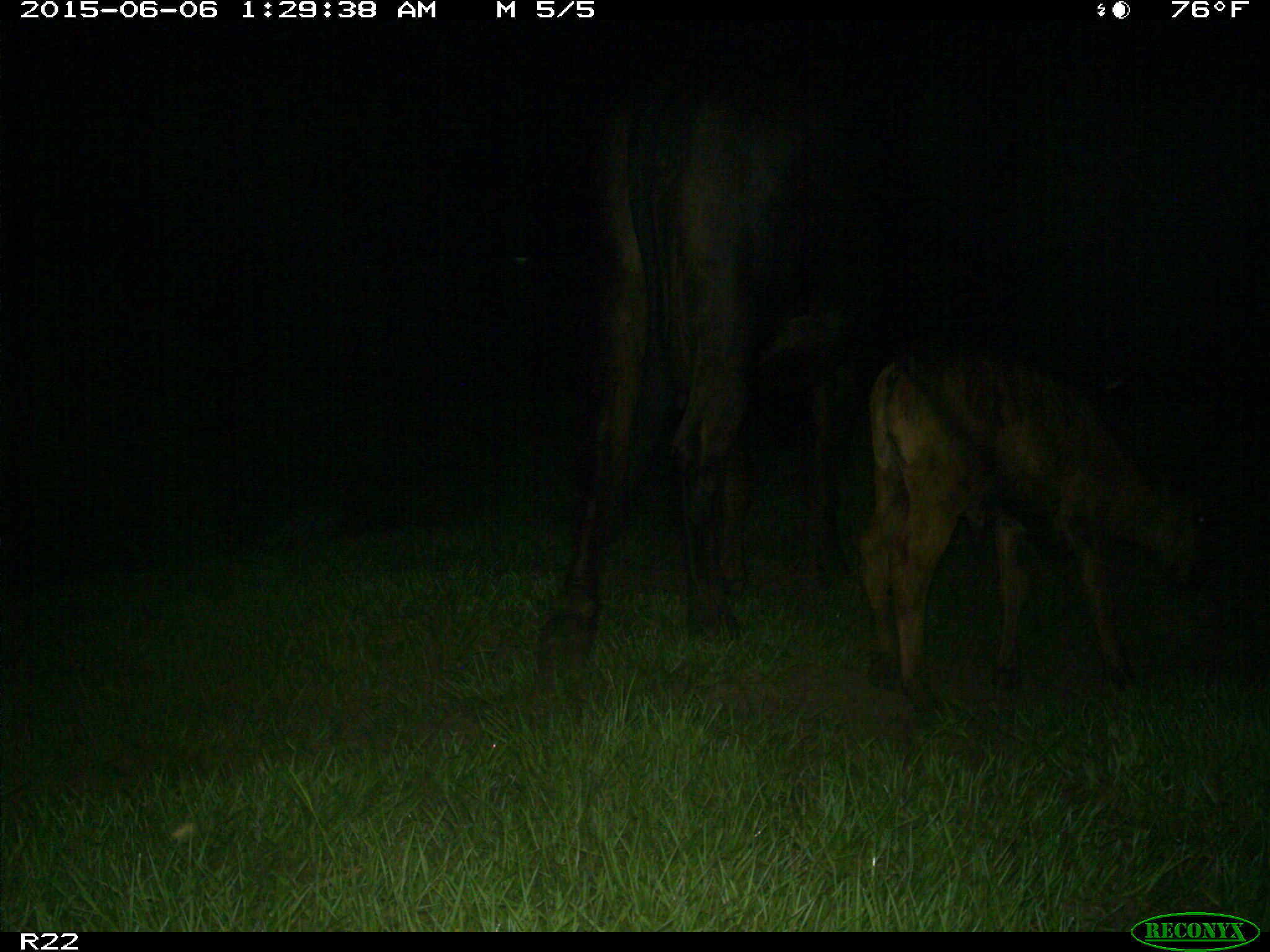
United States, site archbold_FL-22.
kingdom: Animalia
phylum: Chordata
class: Mammalia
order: Artiodactyla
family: Bovidae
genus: Bos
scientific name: Bos taurus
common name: domestic cow